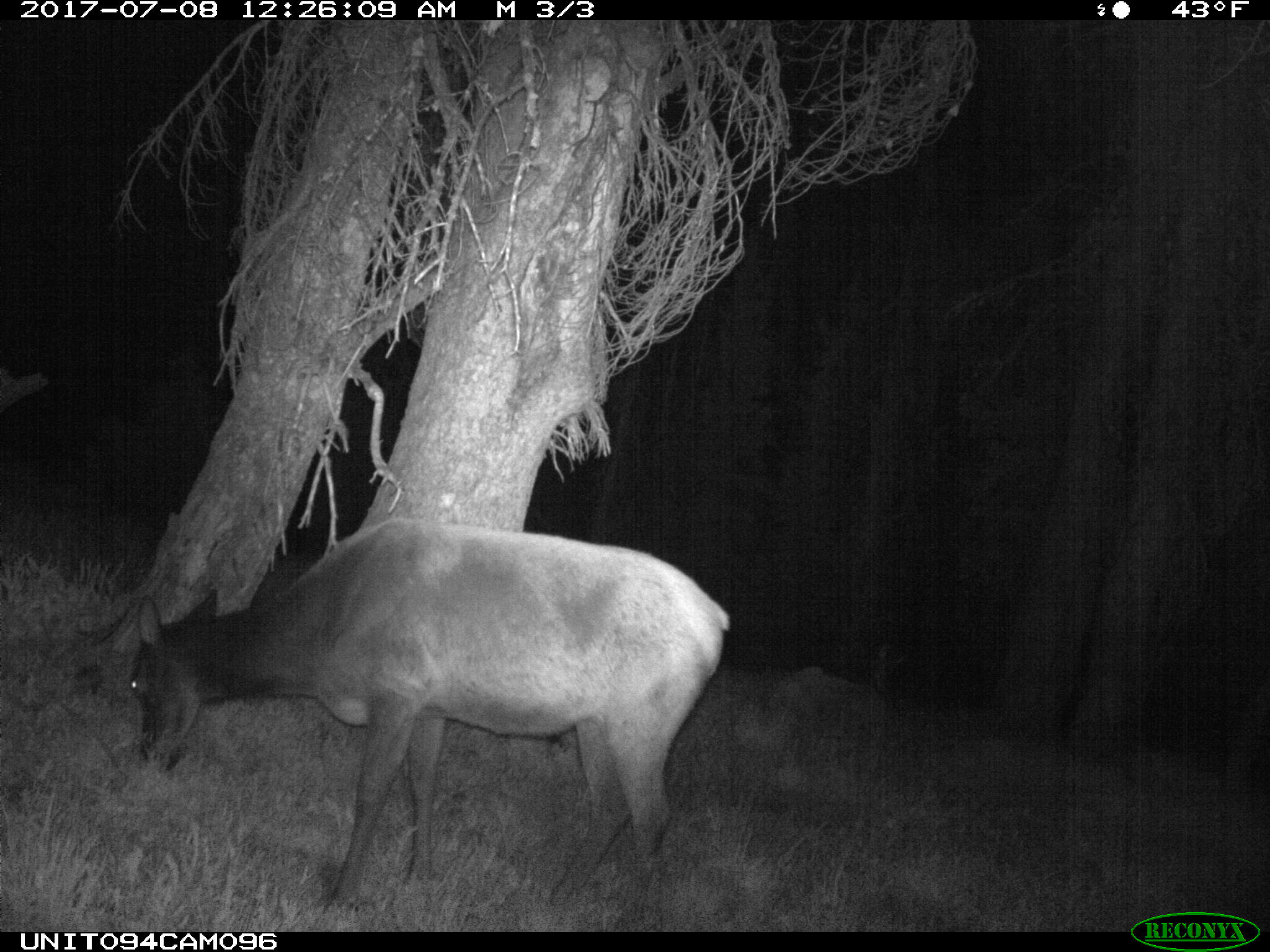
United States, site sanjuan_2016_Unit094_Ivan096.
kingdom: Animalia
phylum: Chordata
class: Mammalia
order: Artiodactyla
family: Cervidae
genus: Cervus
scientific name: Cervus elaphus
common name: red deer